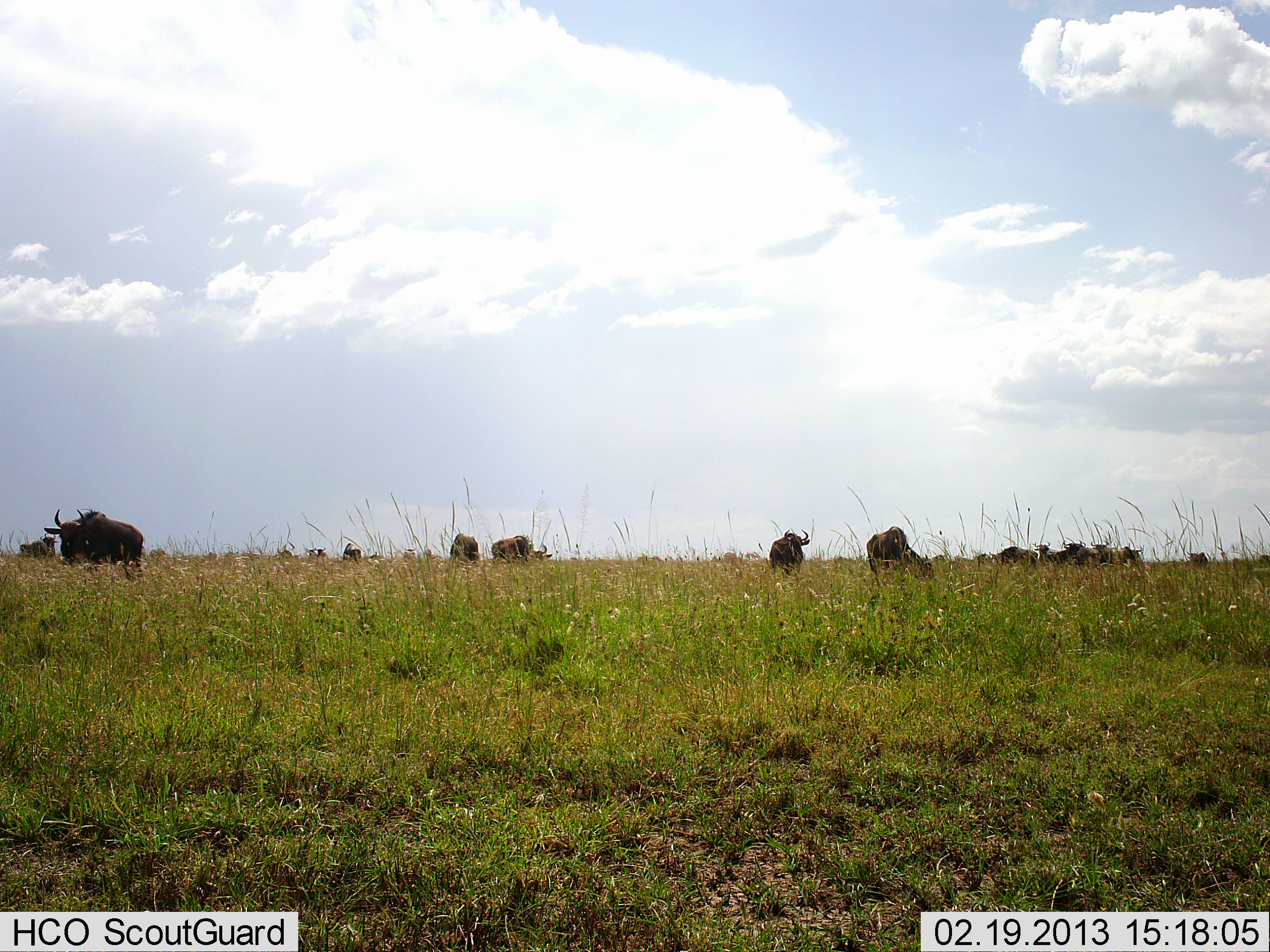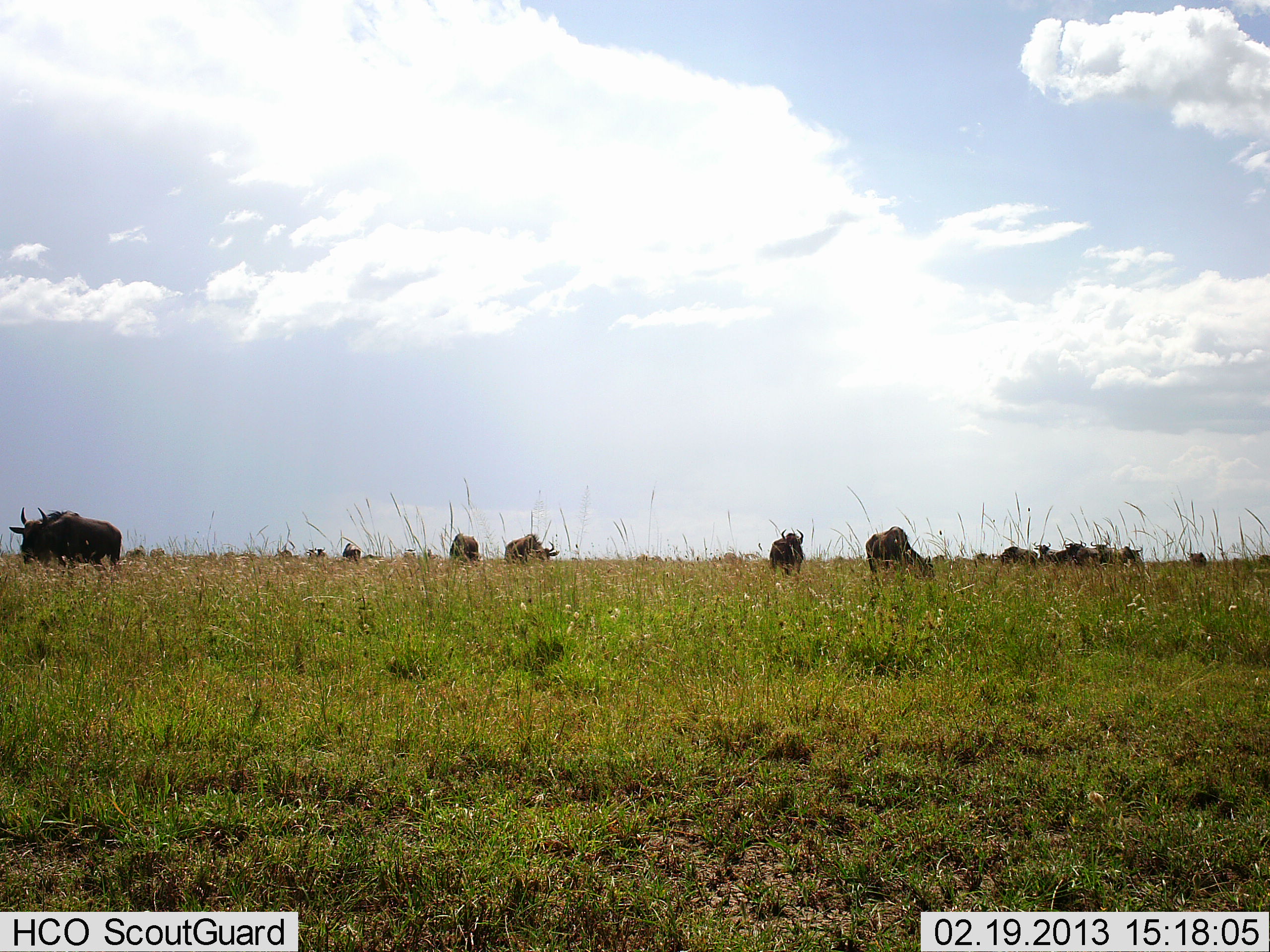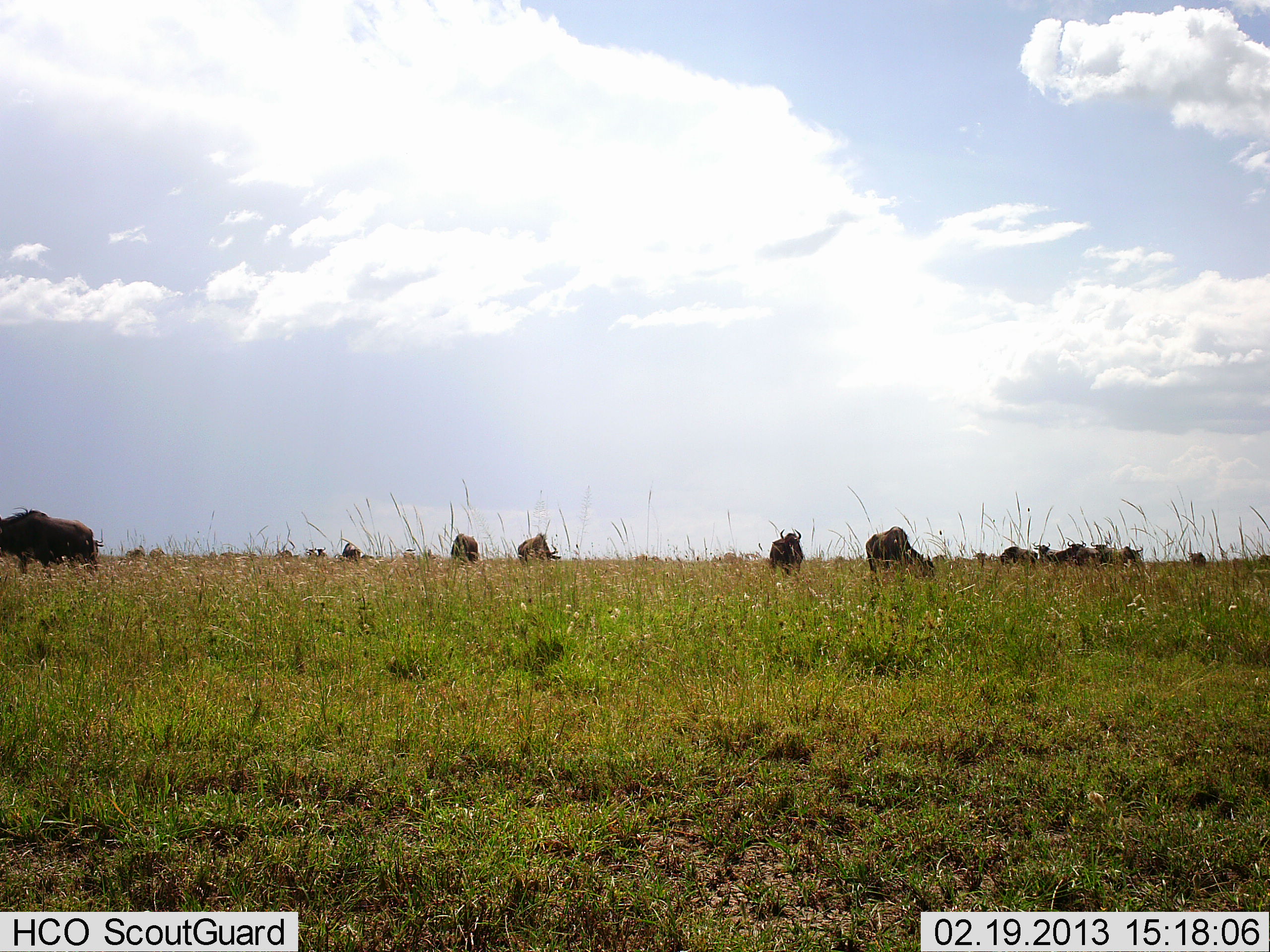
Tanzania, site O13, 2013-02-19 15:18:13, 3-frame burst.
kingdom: Animalia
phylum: Chordata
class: Mammalia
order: Artiodactyla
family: Bovidae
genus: Connochaetes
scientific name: Connochaetes taurinus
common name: blue wildebeest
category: wildebeest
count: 11-50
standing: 63%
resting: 7%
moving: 56%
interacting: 4%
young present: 0%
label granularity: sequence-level